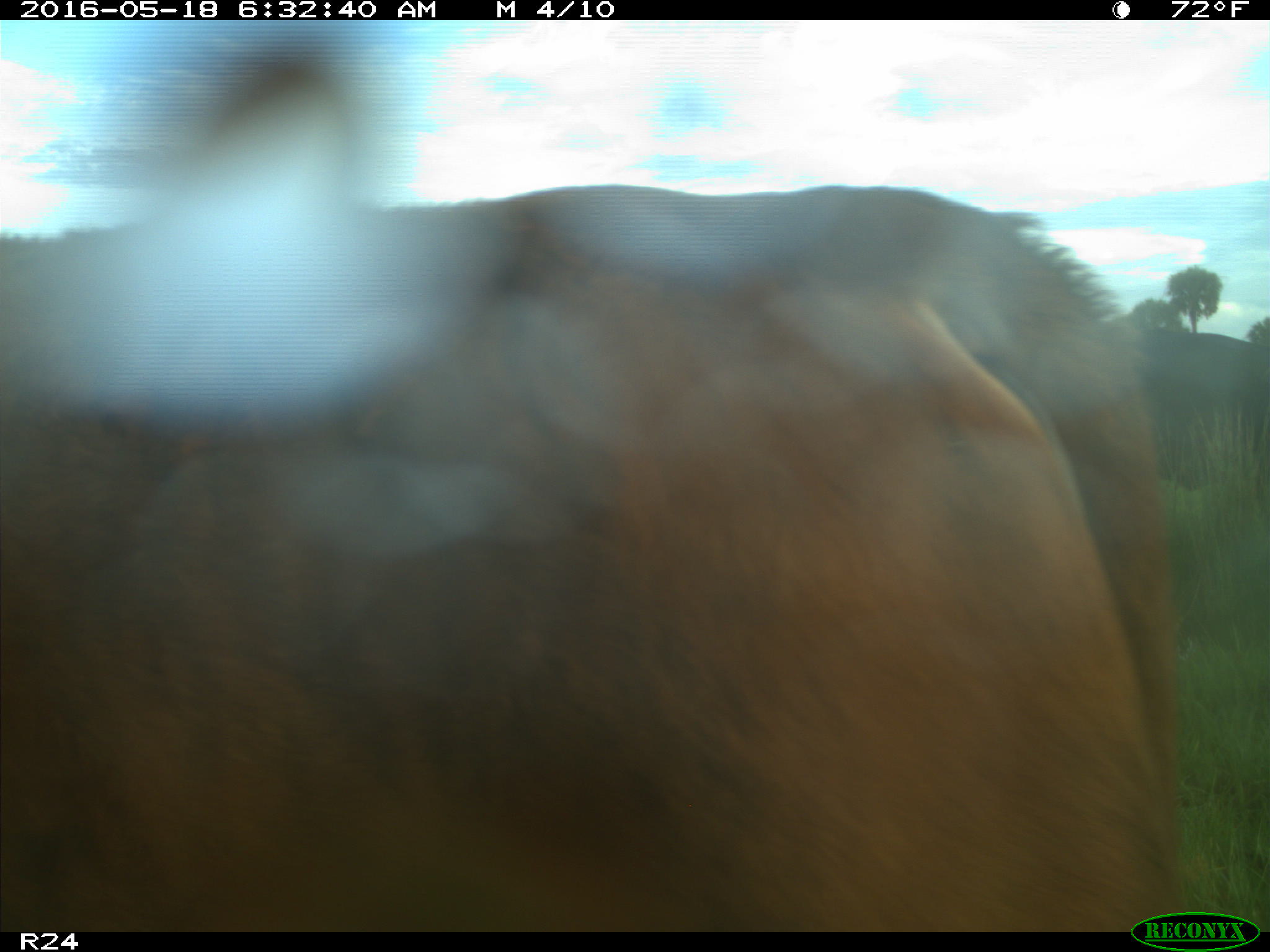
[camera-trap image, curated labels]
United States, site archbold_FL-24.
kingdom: Animalia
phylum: Chordata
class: Mammalia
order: Artiodactyla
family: Bovidae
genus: Bos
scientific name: Bos taurus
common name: domestic cow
Bos taurus (domestic cow).